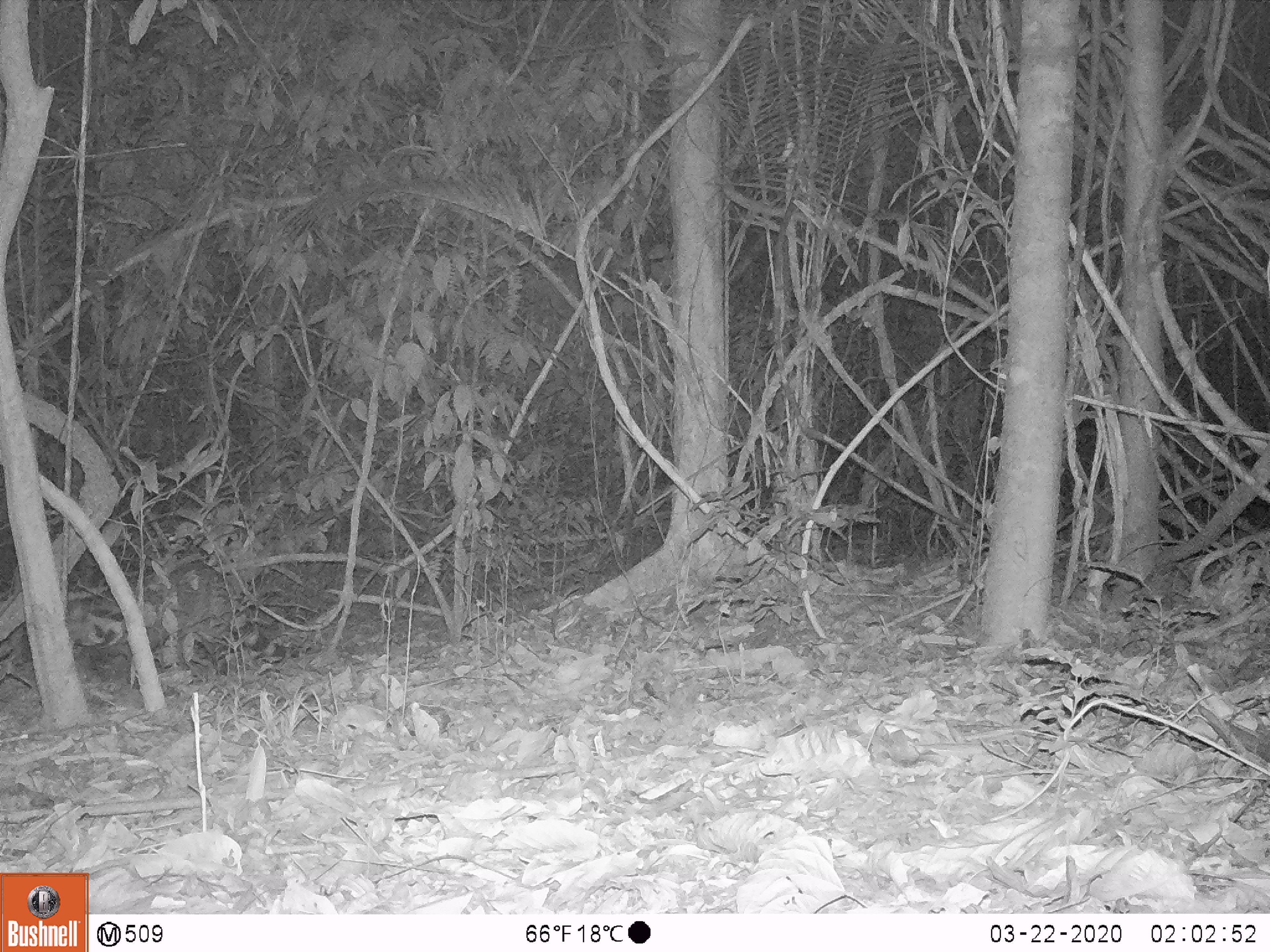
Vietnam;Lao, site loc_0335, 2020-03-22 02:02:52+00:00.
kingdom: Animalia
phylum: Chordata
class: Mammalia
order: Carnivora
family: Viverridae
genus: Viverra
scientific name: Viverra zibetha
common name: large indian civet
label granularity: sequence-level